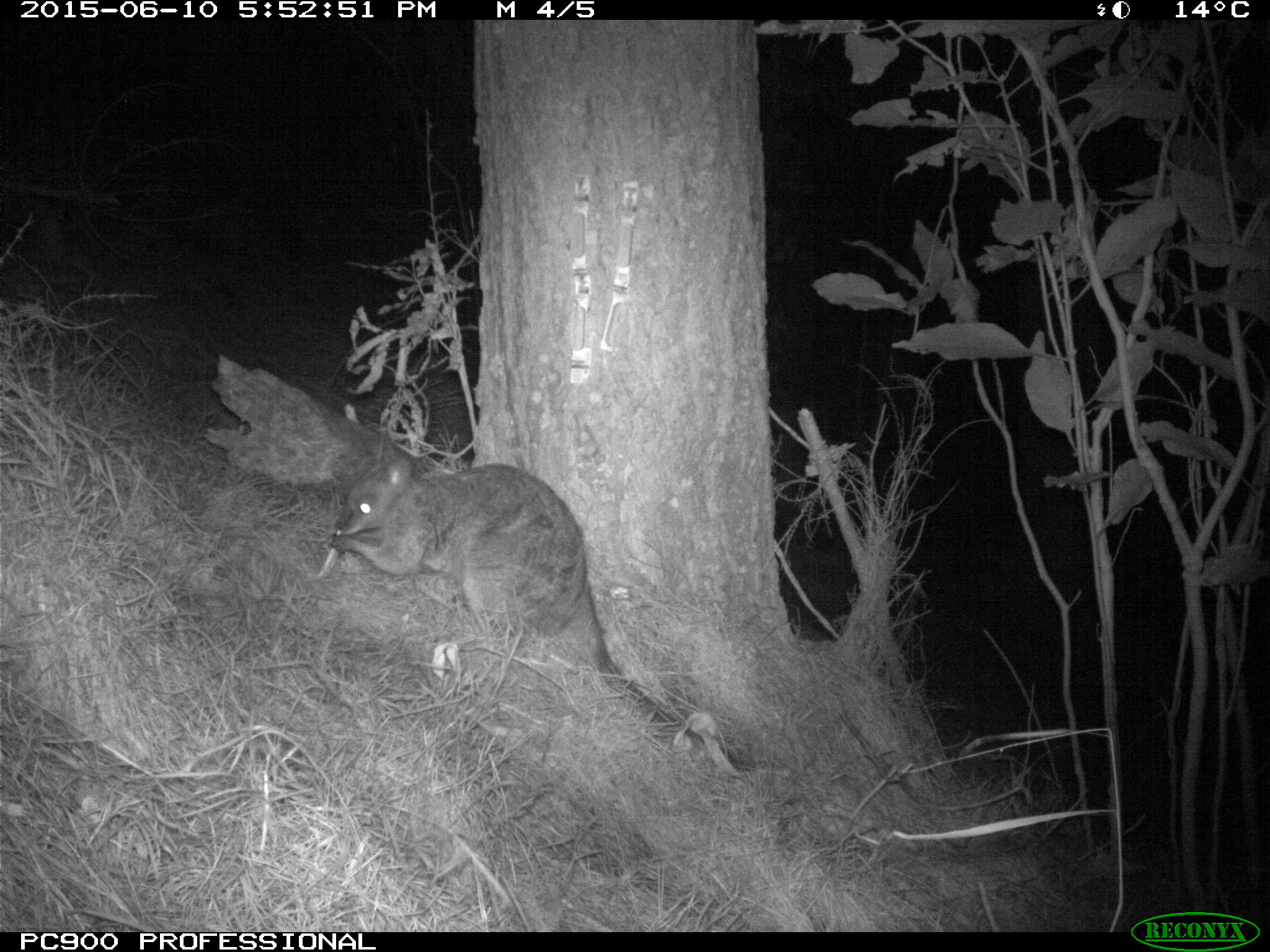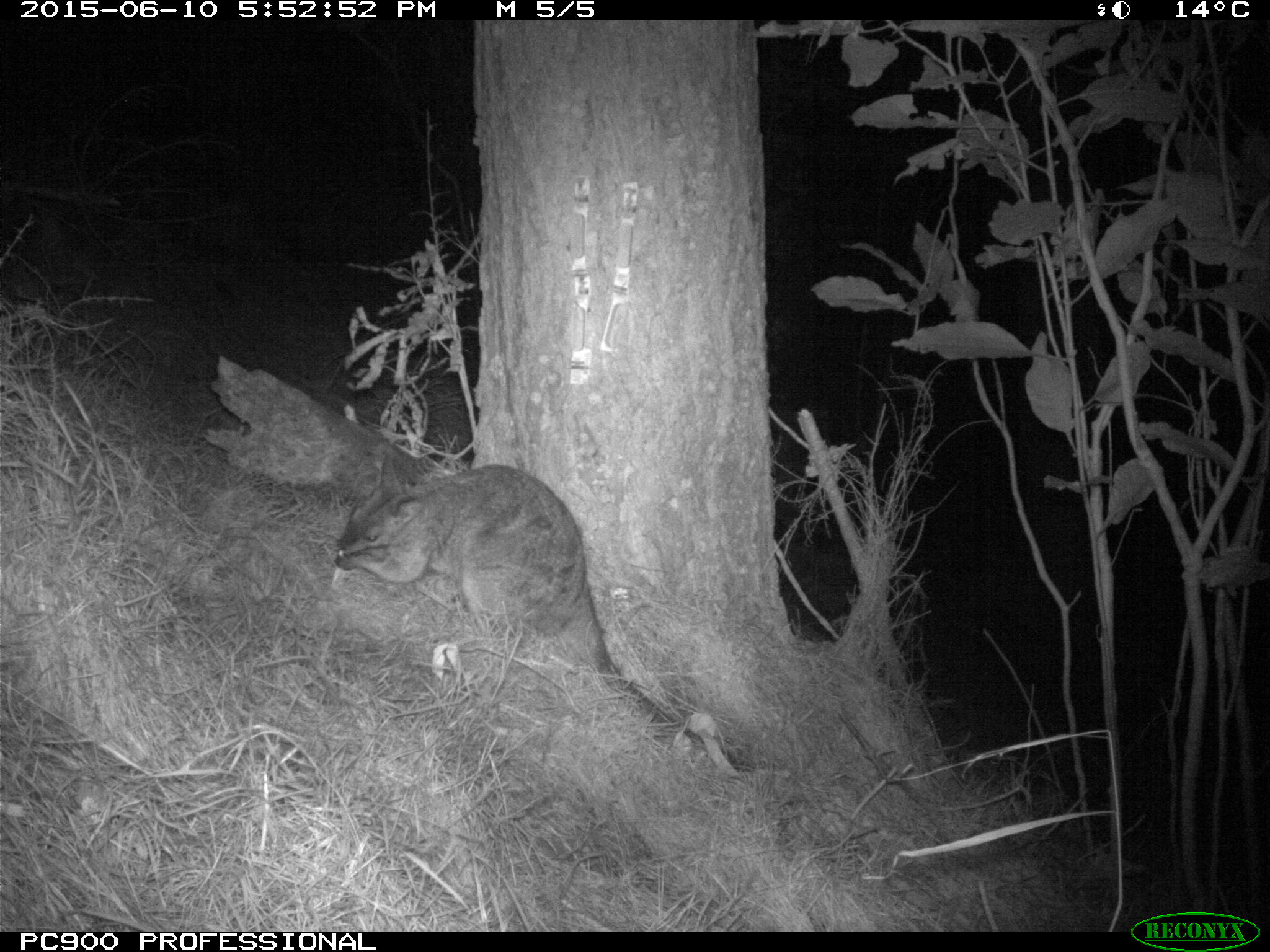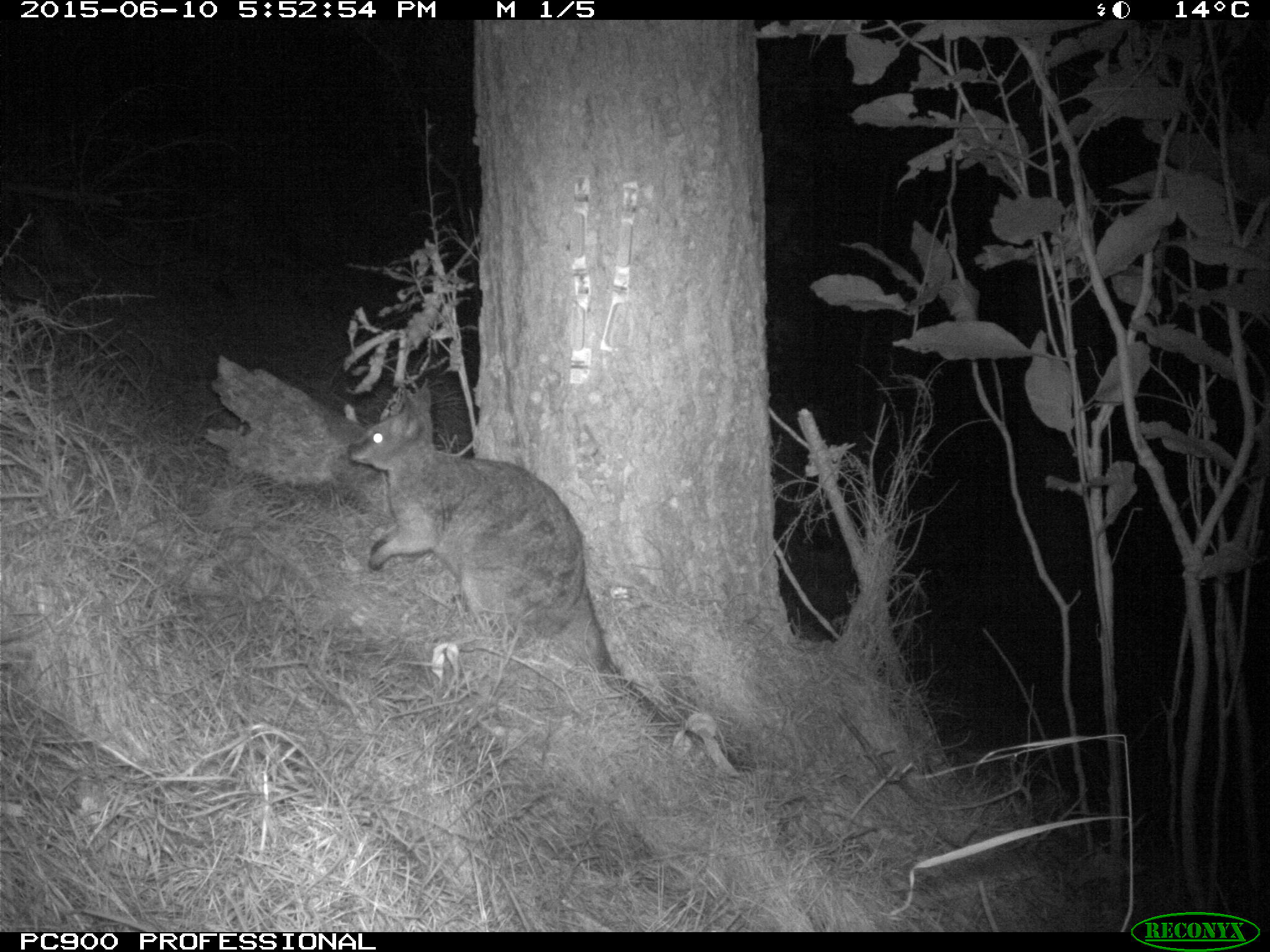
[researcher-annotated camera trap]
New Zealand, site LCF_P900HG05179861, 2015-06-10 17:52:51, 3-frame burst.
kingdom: Animalia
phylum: Chordata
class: Mammalia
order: Diprotodontia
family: Macropodidae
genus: Notamacropus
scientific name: Notamacropus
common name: wallaby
Wallaby (Notamacropus).